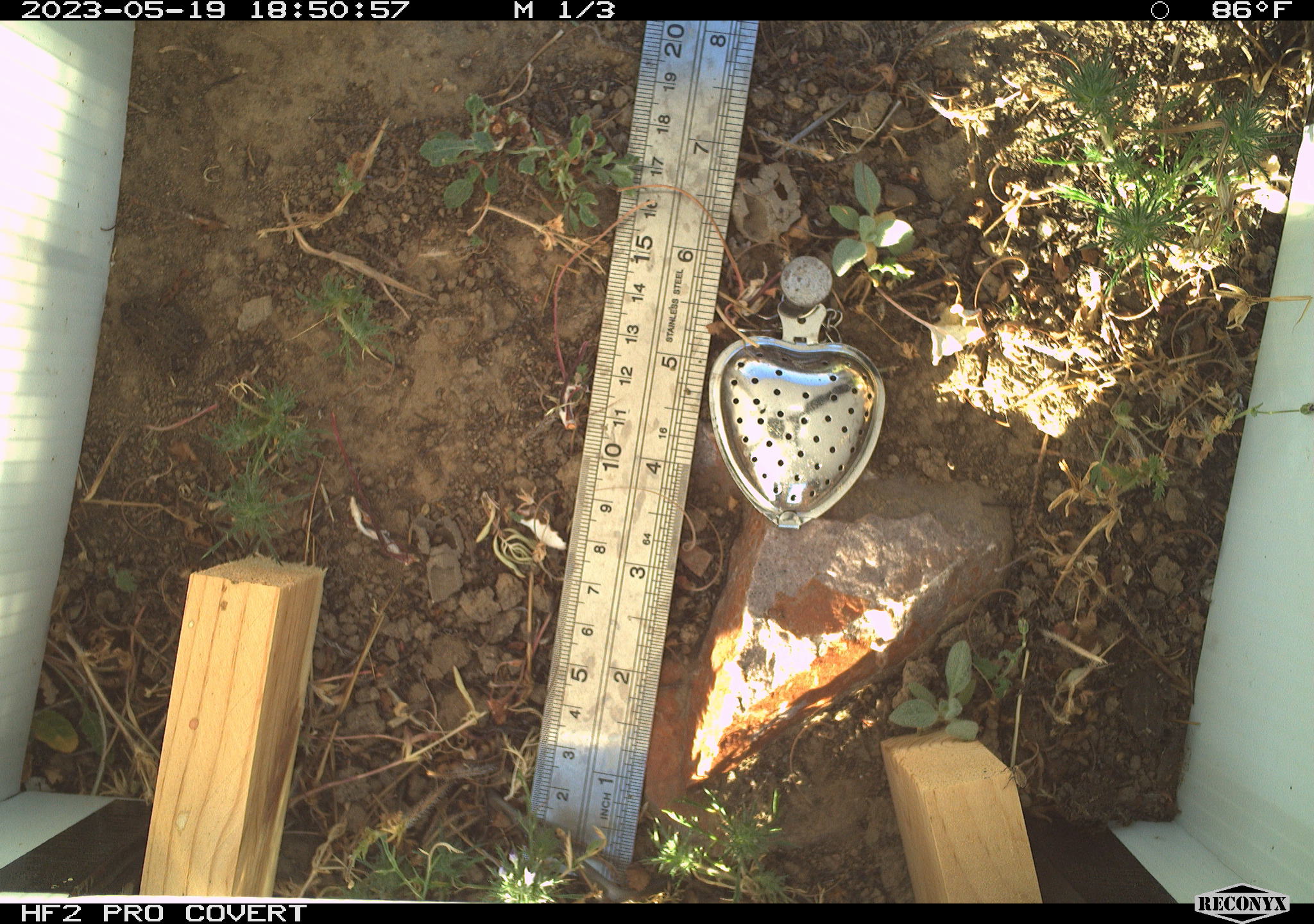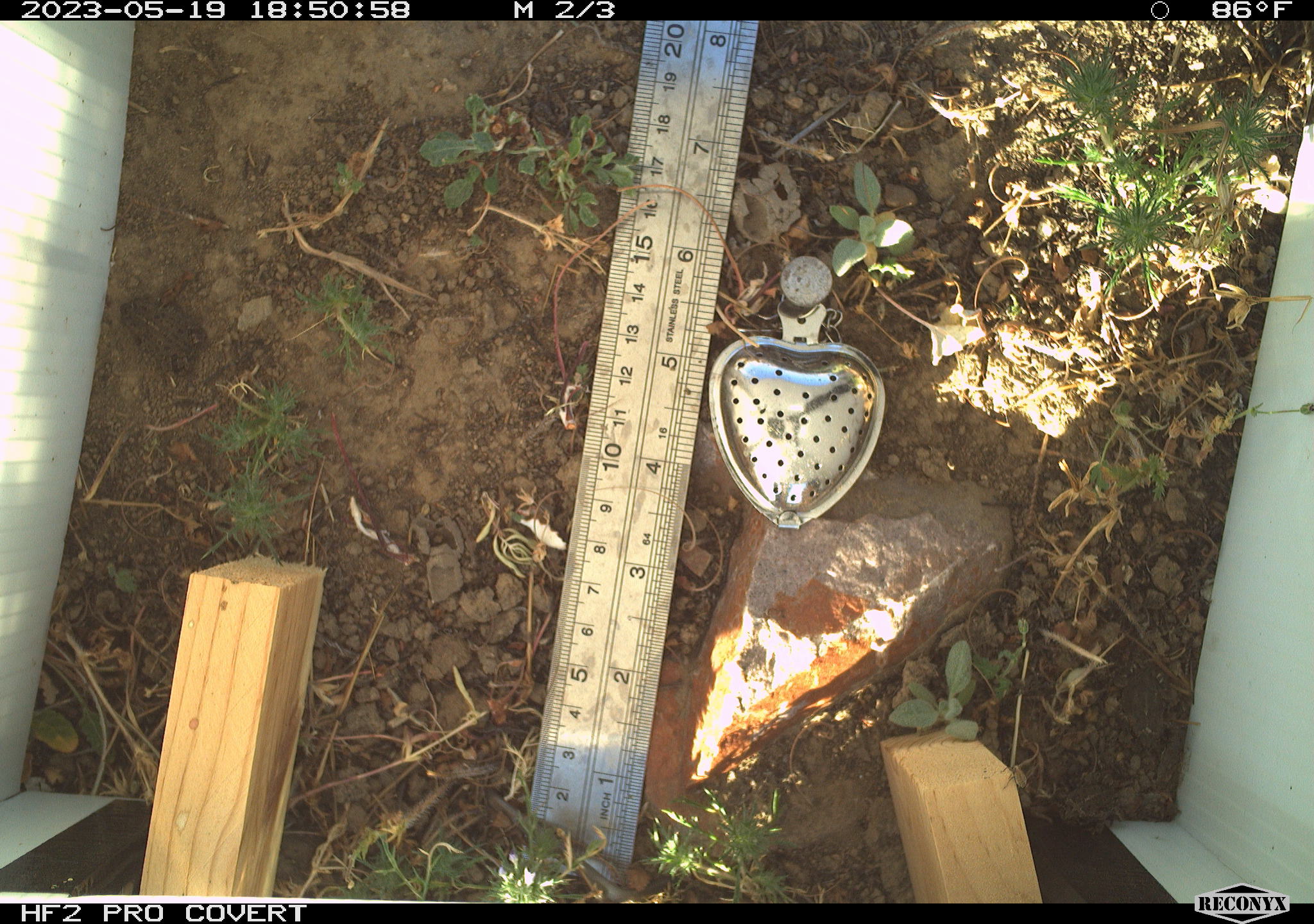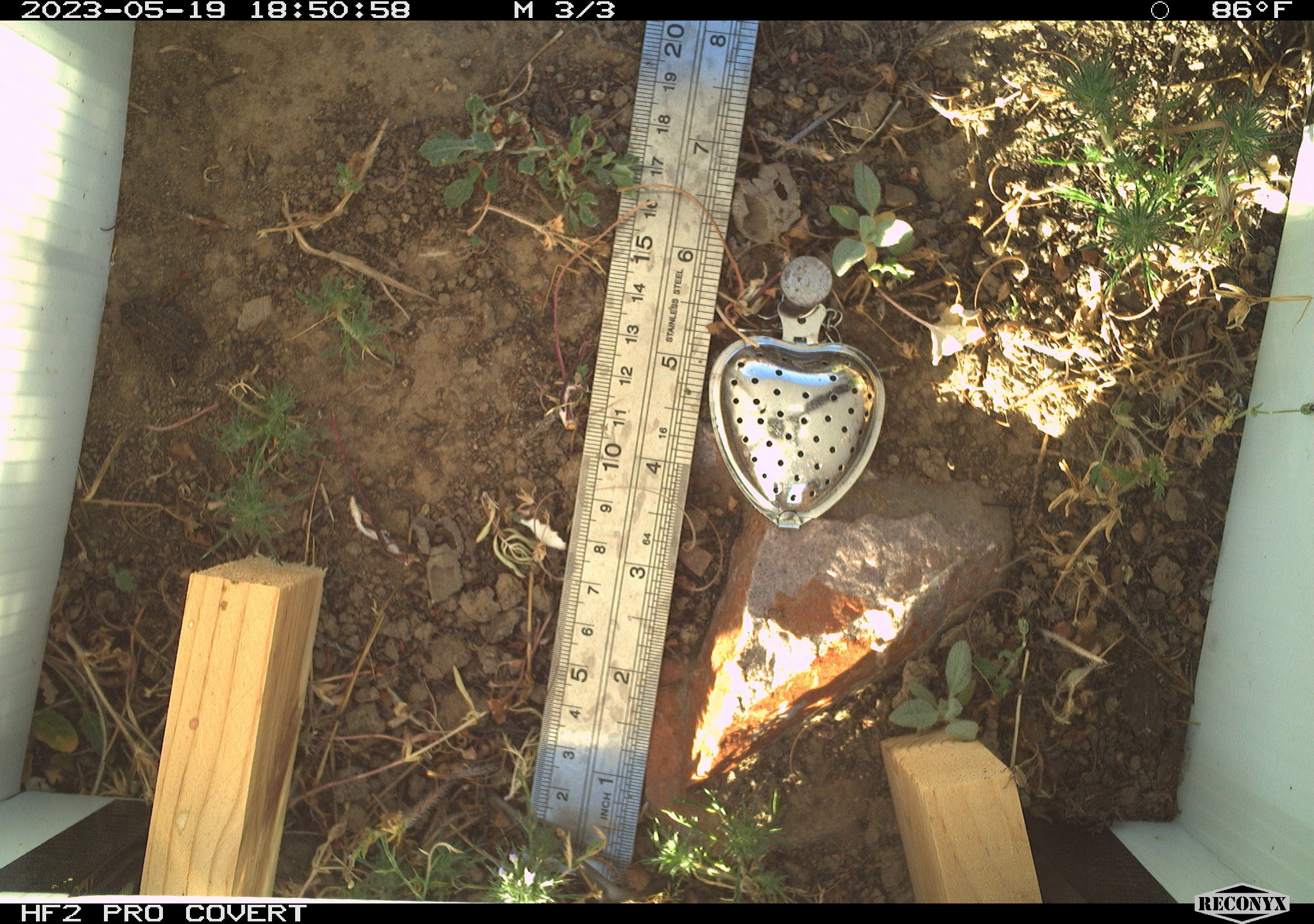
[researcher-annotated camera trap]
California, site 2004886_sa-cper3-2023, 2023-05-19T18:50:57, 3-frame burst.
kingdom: Animalia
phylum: Chordata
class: Amphibia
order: Anura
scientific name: Anura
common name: frogs